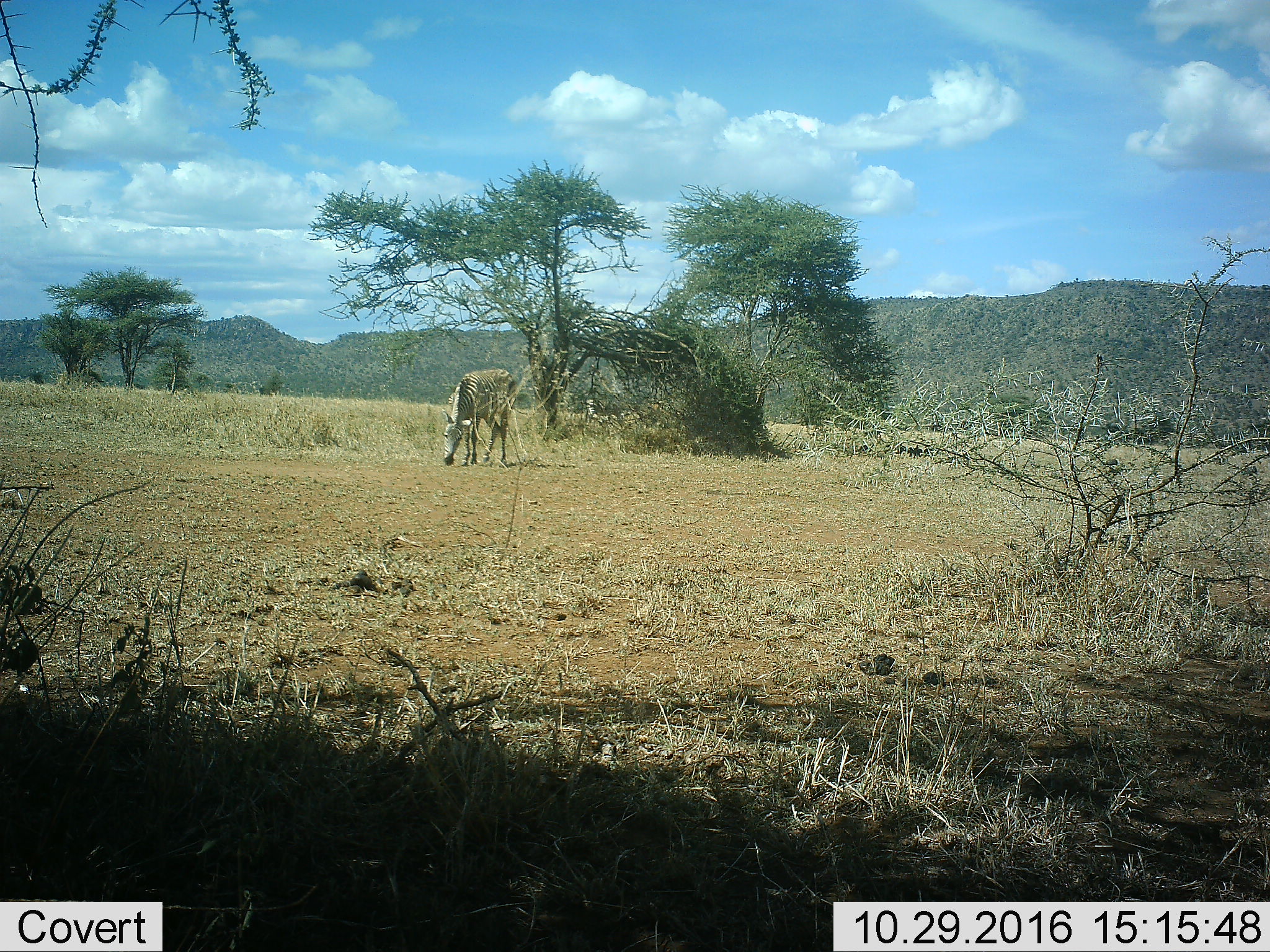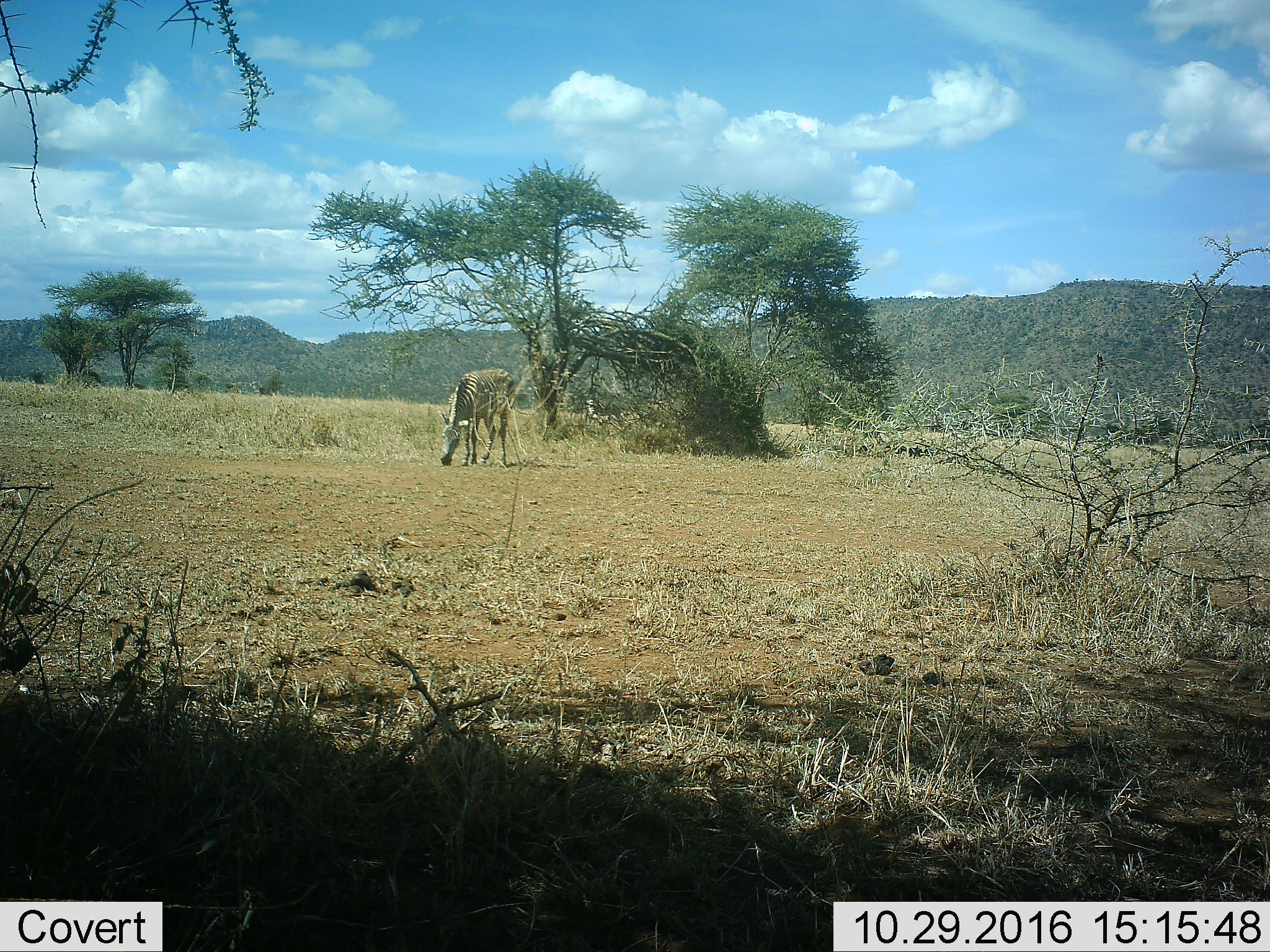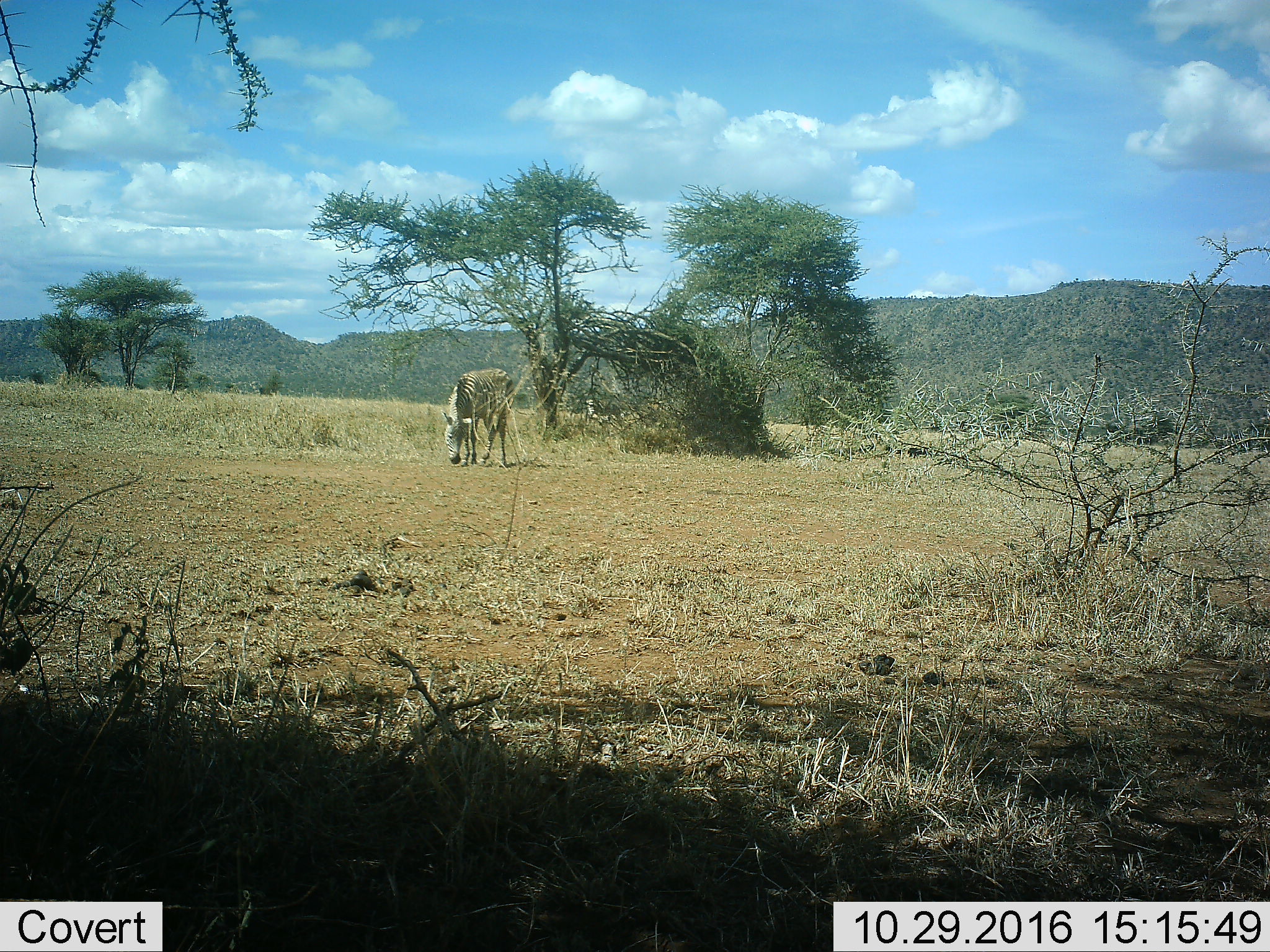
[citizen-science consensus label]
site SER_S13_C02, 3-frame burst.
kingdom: Animalia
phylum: Chordata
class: Mammalia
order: Perissodactyla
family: Equidae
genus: Equus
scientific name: Equus quagga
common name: plains zebra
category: zebraplains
Zebraplains (plains zebra) (Equus quagga), count 1. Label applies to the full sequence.